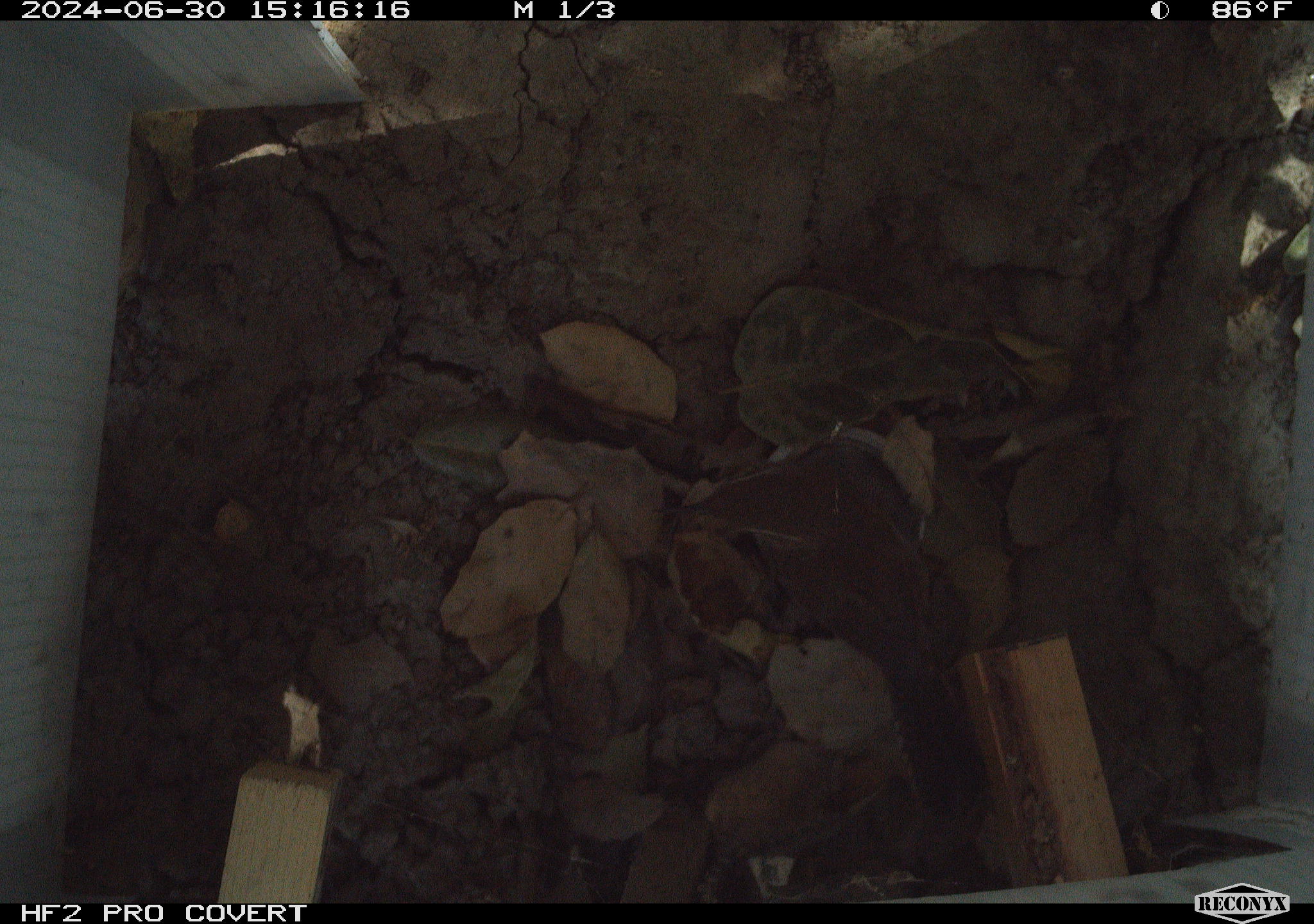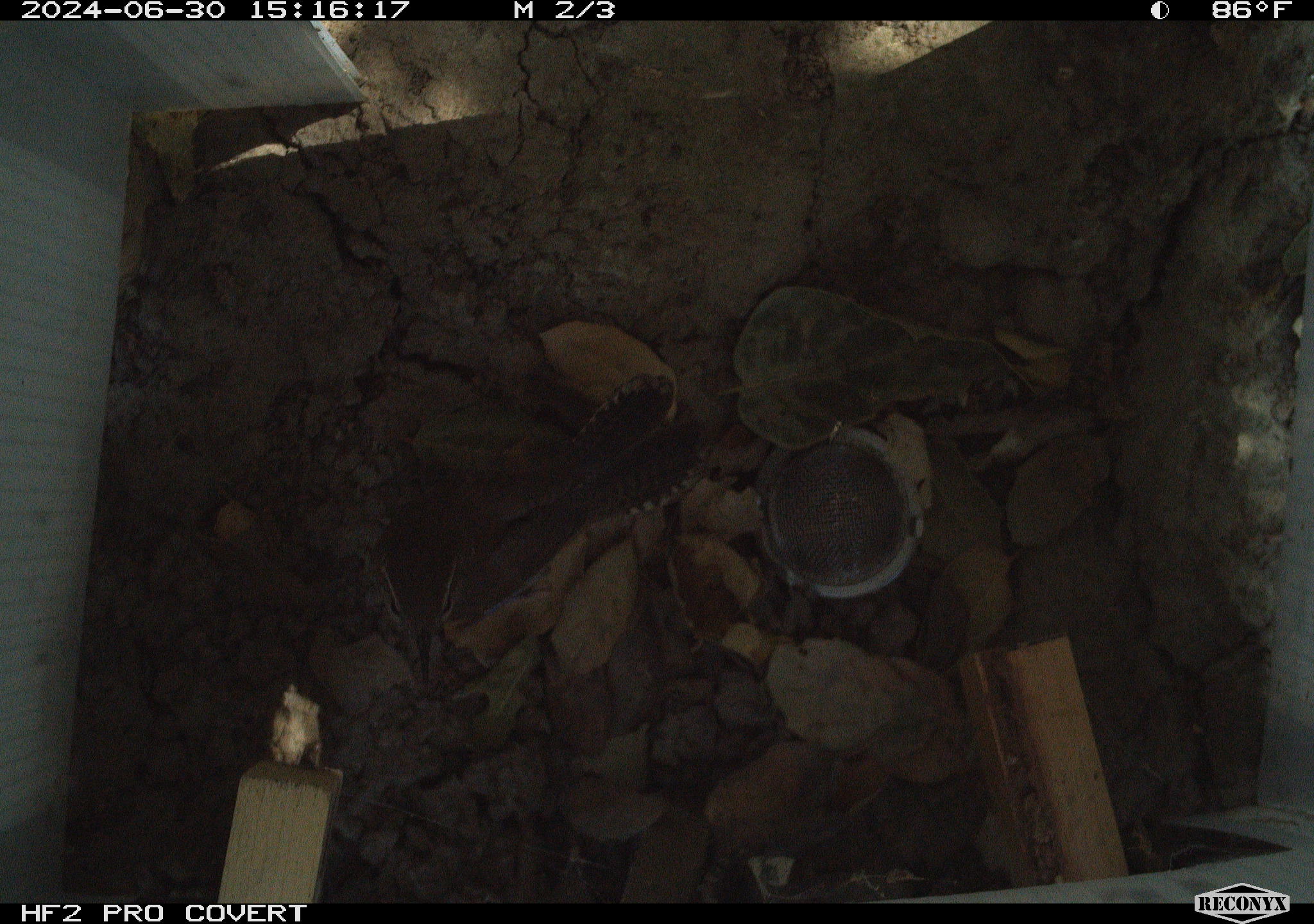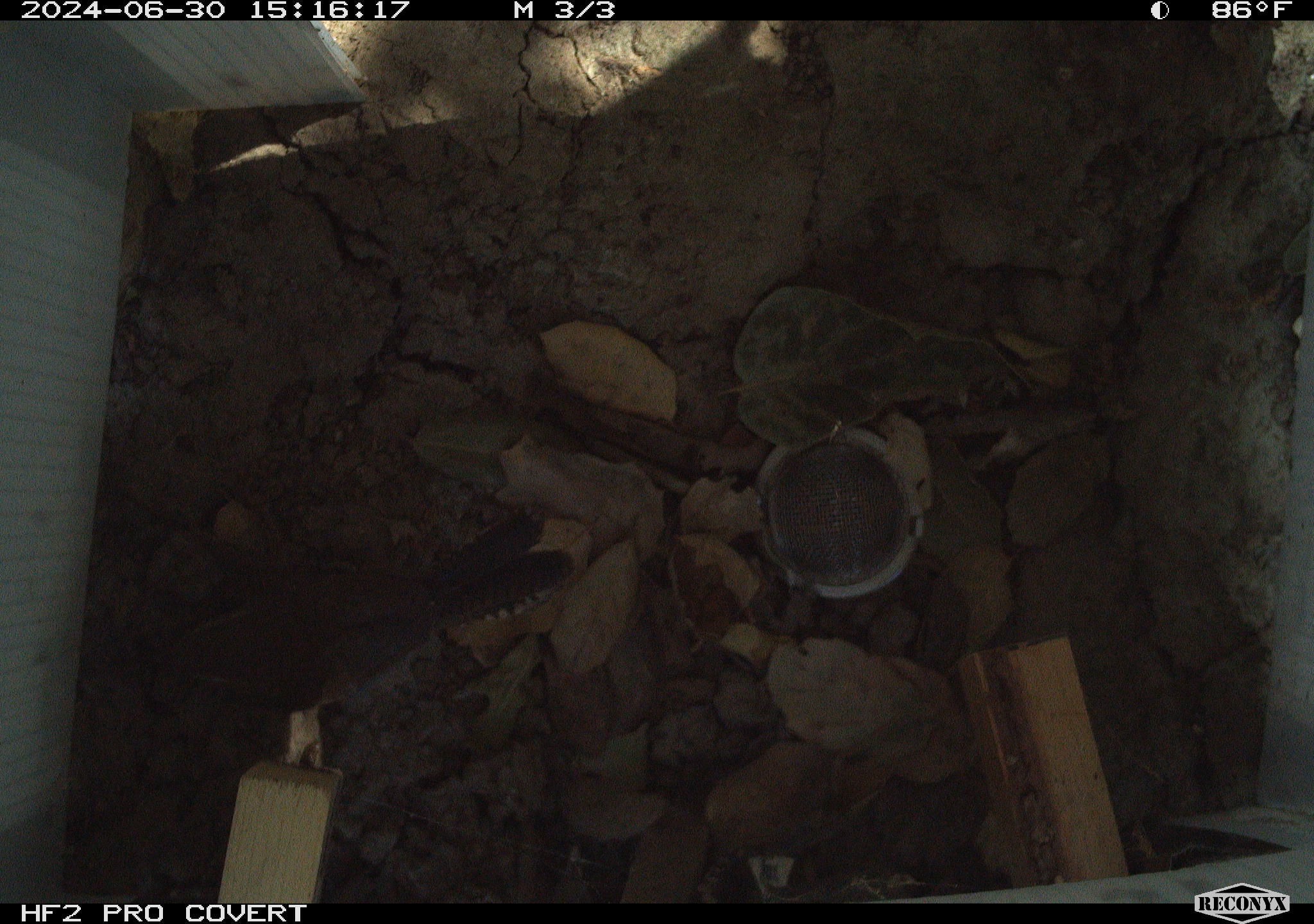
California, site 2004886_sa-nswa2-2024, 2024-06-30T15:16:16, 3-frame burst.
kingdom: Animalia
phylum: Chordata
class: Aves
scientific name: Aves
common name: bird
Bird (Aves).